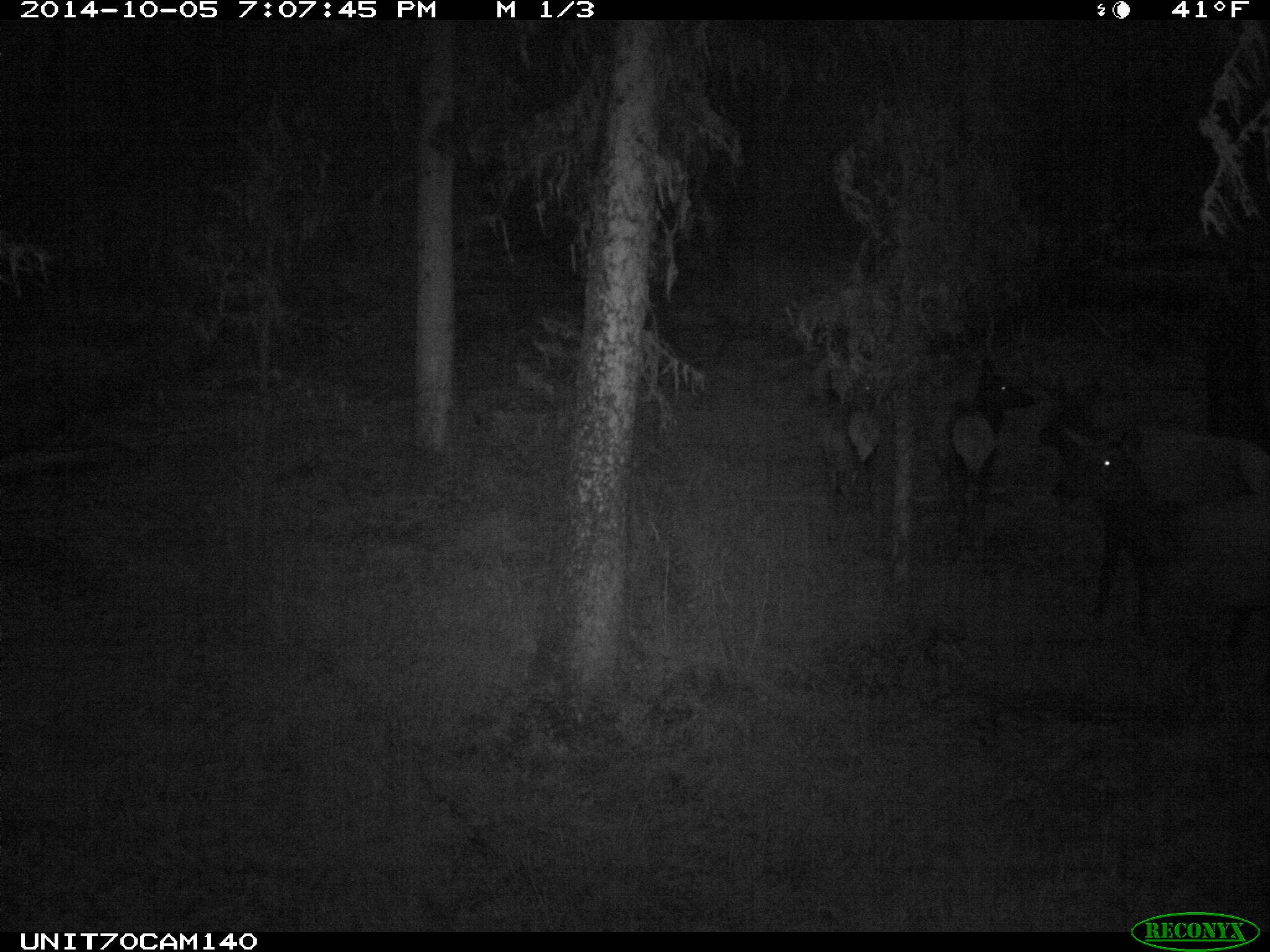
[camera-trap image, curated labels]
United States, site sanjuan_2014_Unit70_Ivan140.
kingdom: Animalia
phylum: Chordata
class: Mammalia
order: Artiodactyla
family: Cervidae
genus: Cervus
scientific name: Cervus elaphus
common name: red deer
Cervus elaphus (red deer).